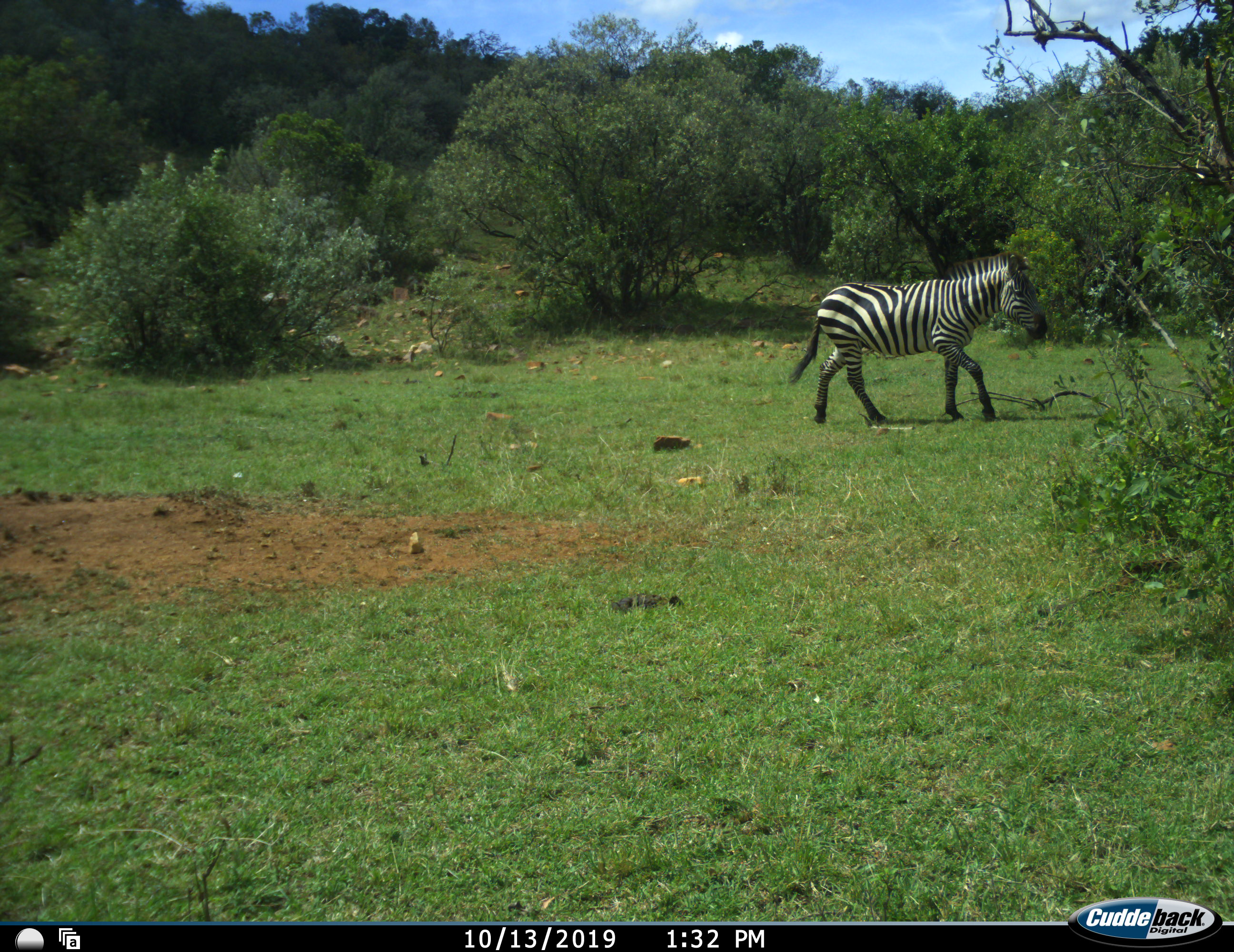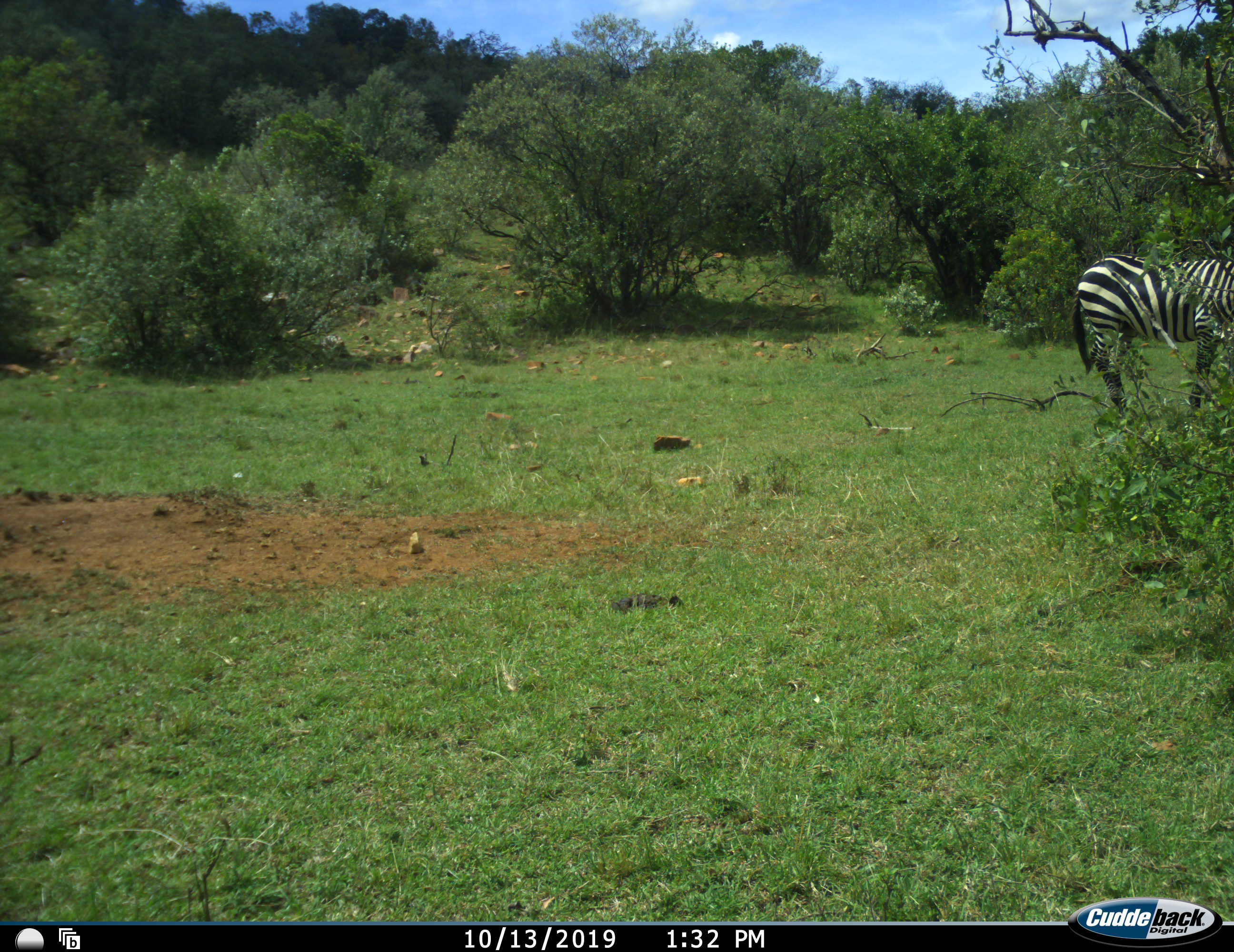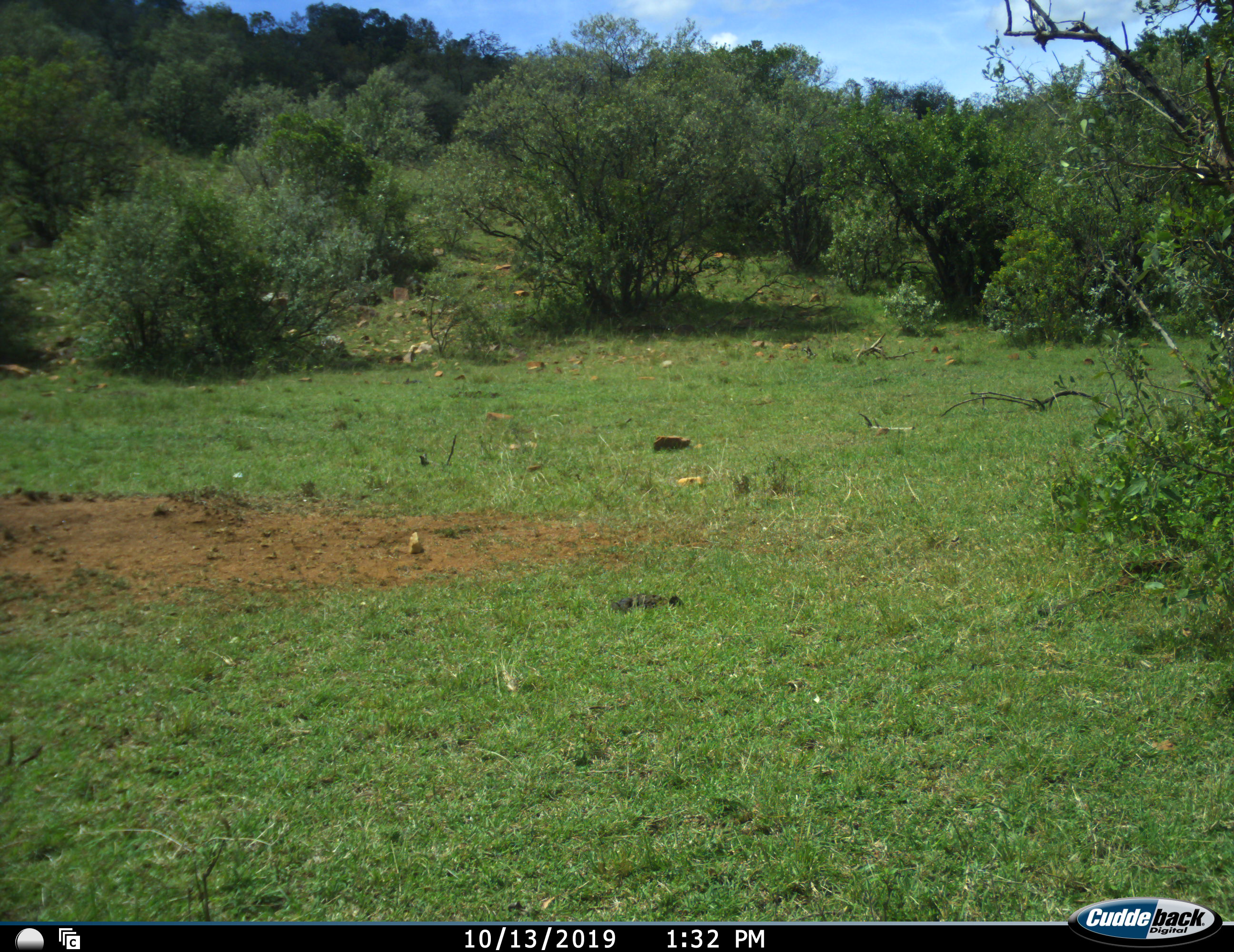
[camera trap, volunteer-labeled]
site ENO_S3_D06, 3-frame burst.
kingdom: Animalia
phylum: Chordata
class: Mammalia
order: Perissodactyla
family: Equidae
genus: Equus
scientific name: Equus quagga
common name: plains zebra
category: zebraplains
Zebraplains (plains zebra) (Equus quagga), count 1. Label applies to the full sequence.